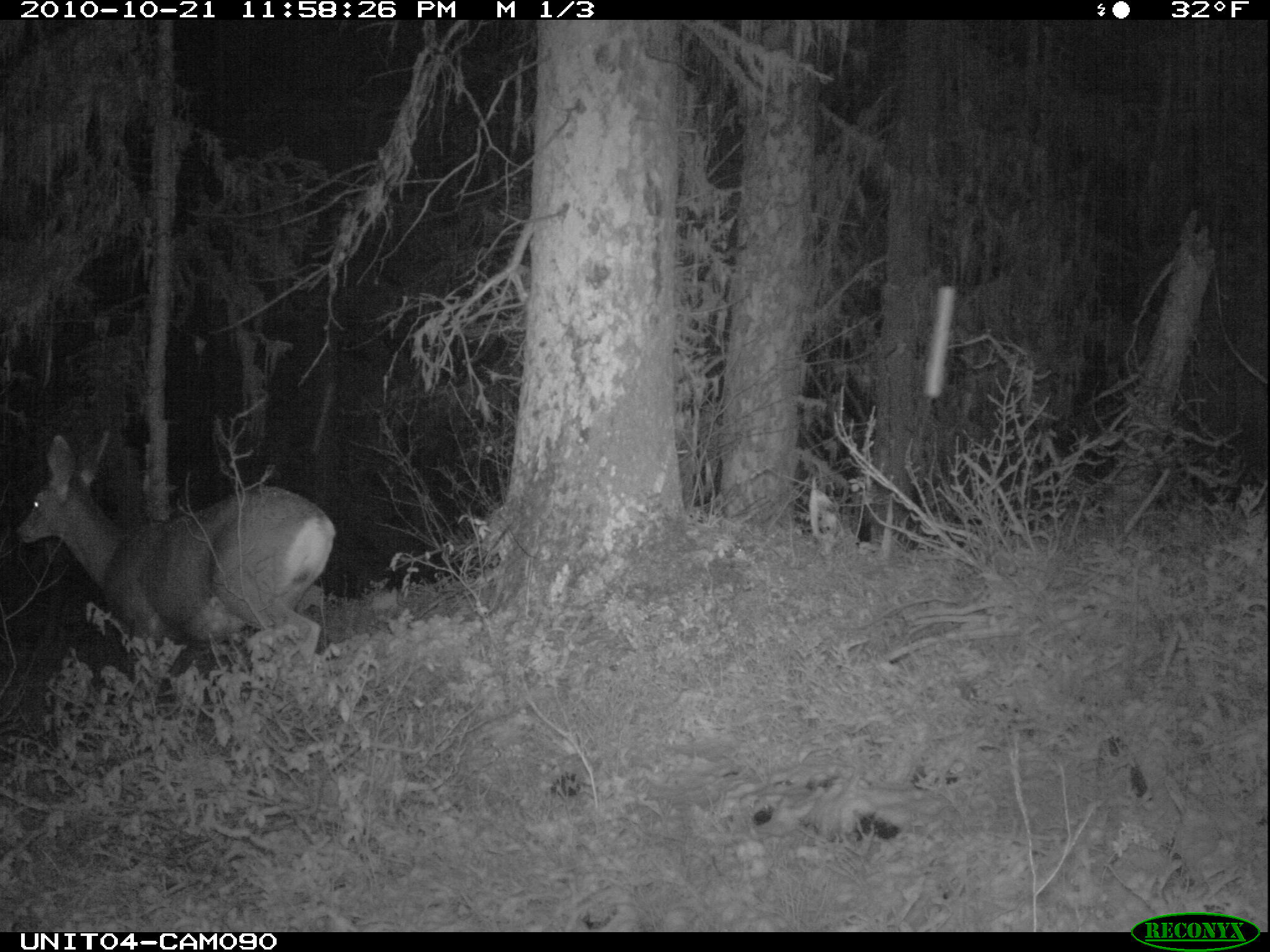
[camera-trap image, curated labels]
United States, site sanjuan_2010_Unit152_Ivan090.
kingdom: Animalia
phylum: Chordata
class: Mammalia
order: Artiodactyla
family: Cervidae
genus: Odocoileus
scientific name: Odocoileus hemionus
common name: mule deer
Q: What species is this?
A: Odocoileus hemionus (mule deer).